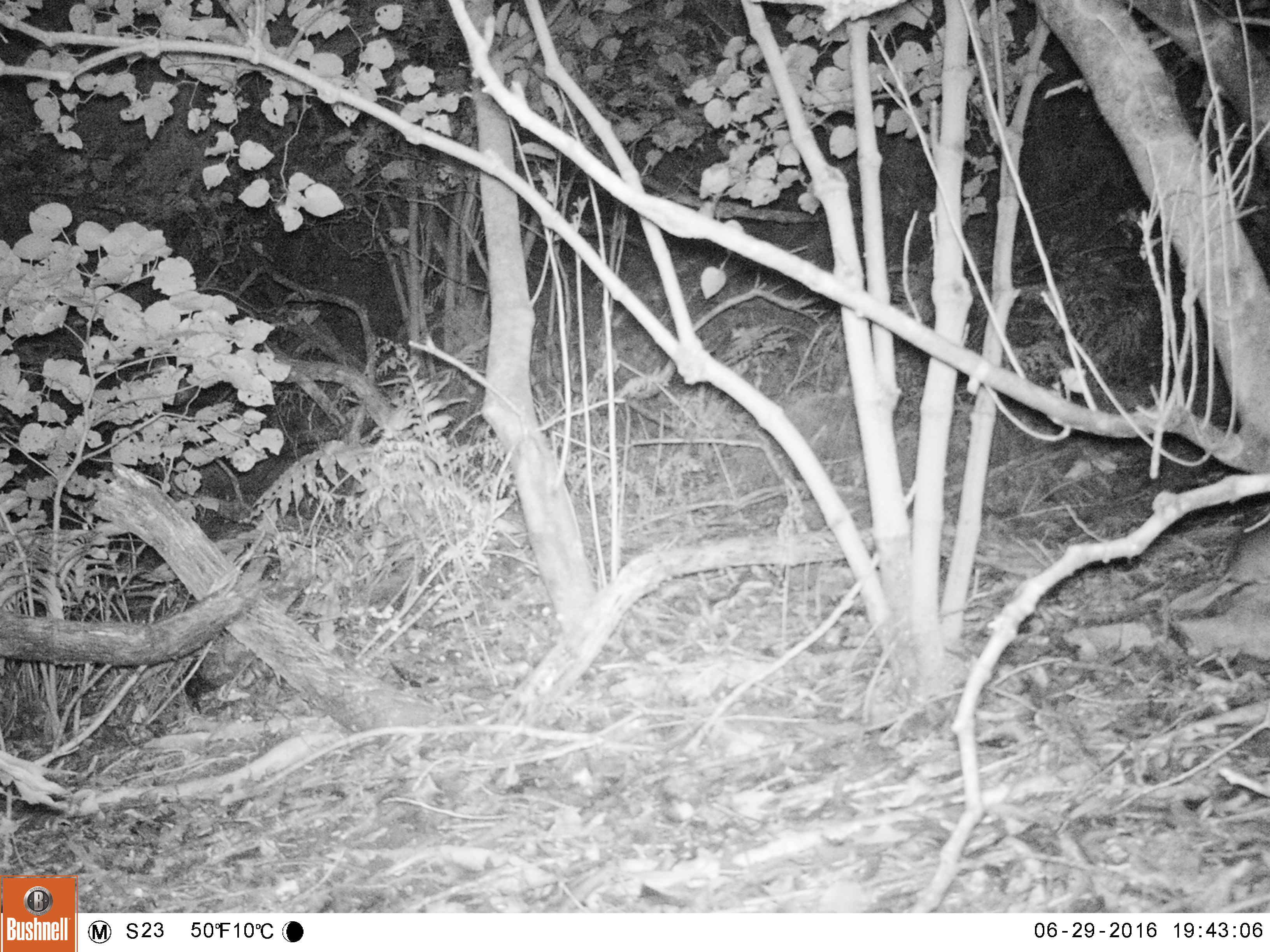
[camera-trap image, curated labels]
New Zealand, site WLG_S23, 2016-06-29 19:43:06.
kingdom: Animalia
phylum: Chordata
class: Mammalia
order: Rodentia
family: Muridae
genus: Rattus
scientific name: Rattus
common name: rat